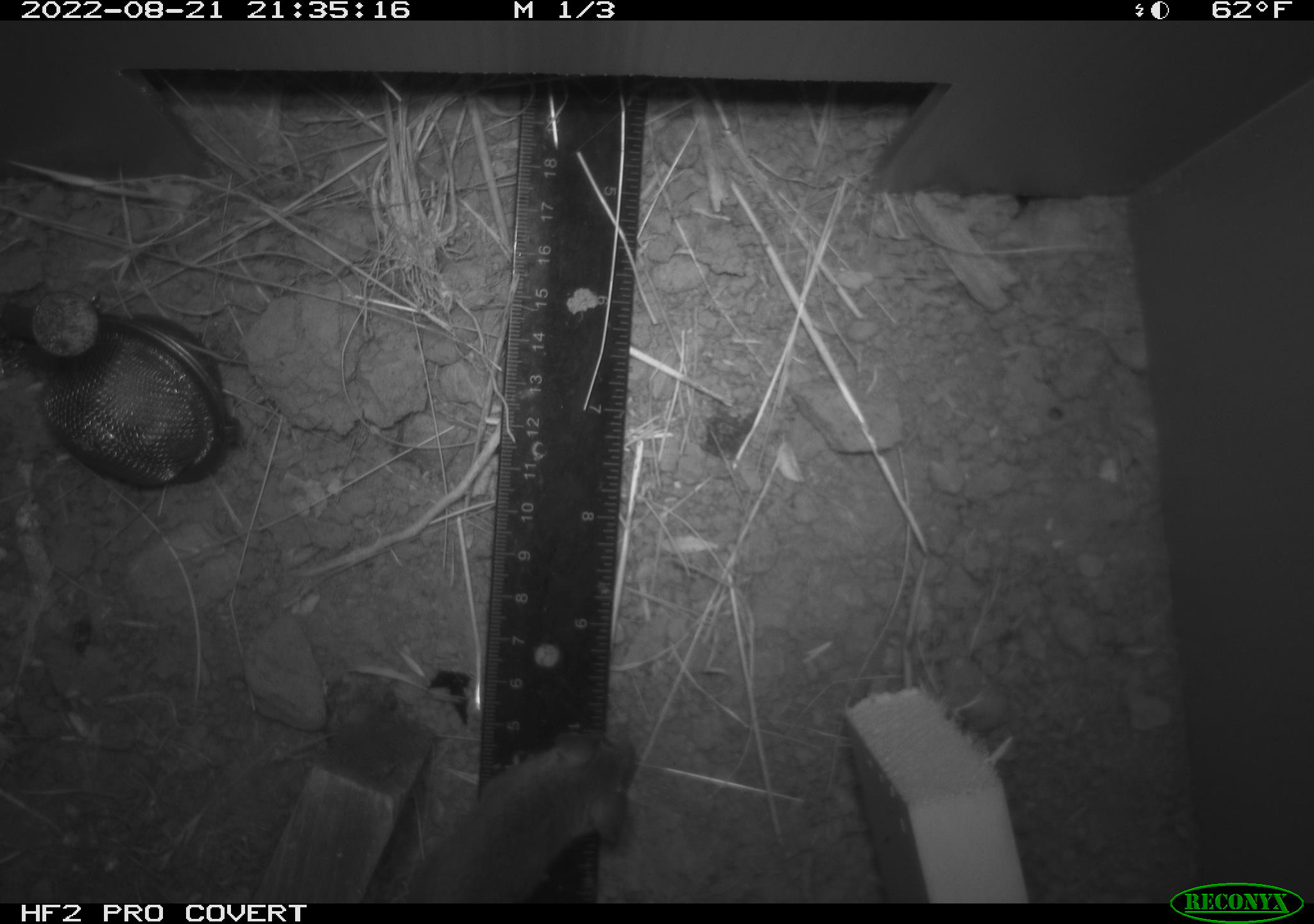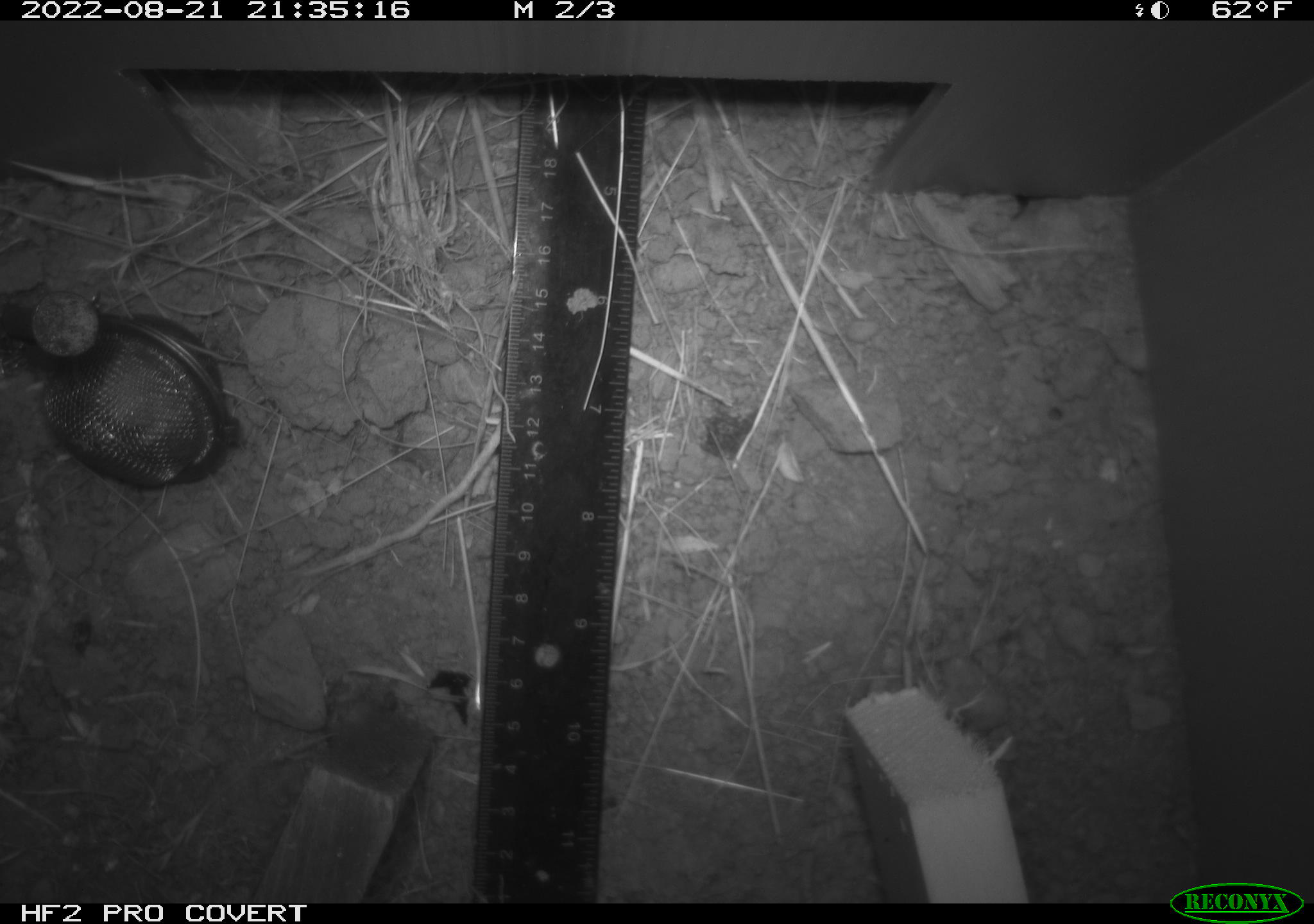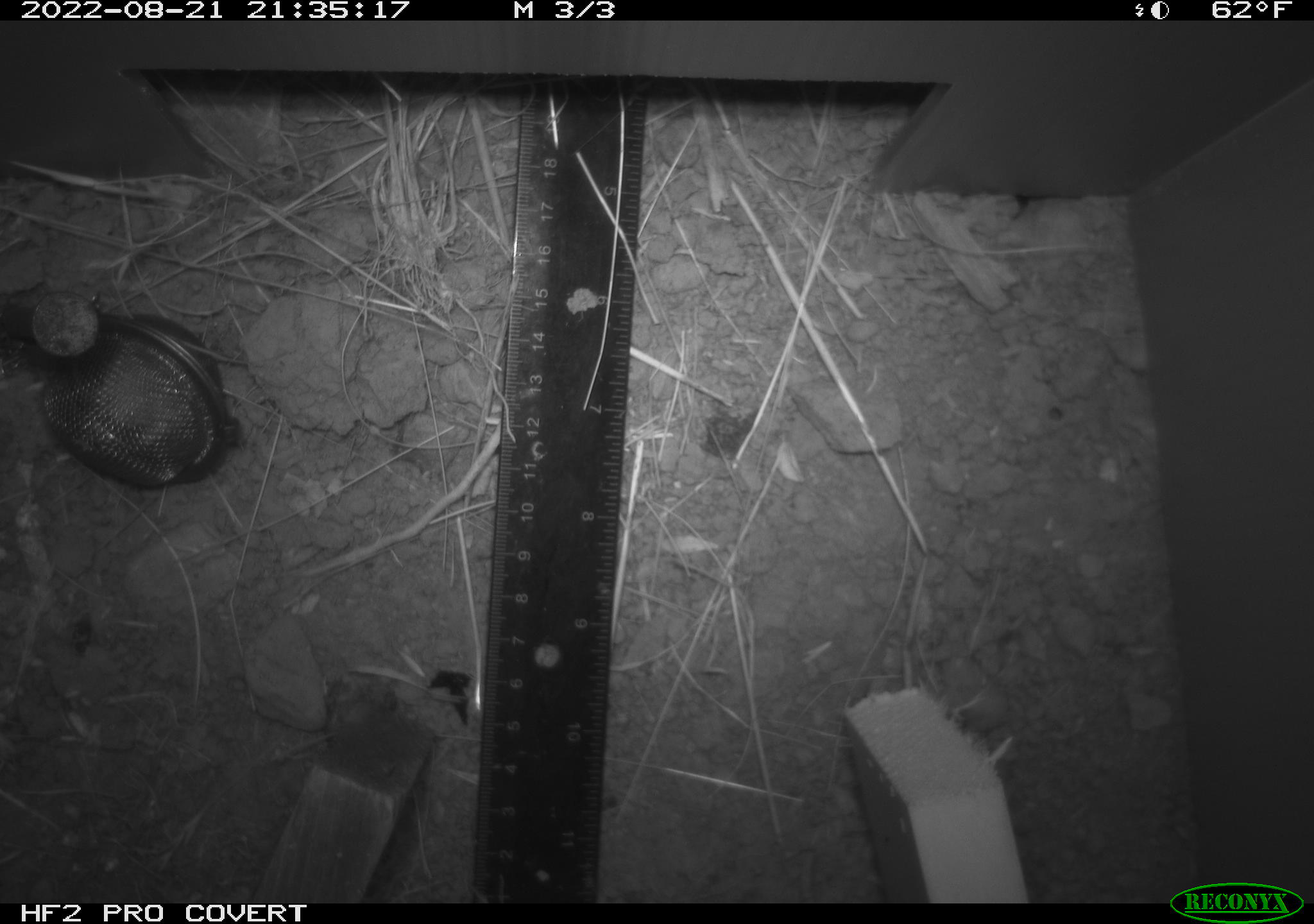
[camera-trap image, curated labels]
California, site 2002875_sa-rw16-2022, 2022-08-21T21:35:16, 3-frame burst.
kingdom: Animalia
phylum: Chordata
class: Mammalia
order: Rodentia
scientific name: Rodentia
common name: mouse species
Mouse species (Rodentia).